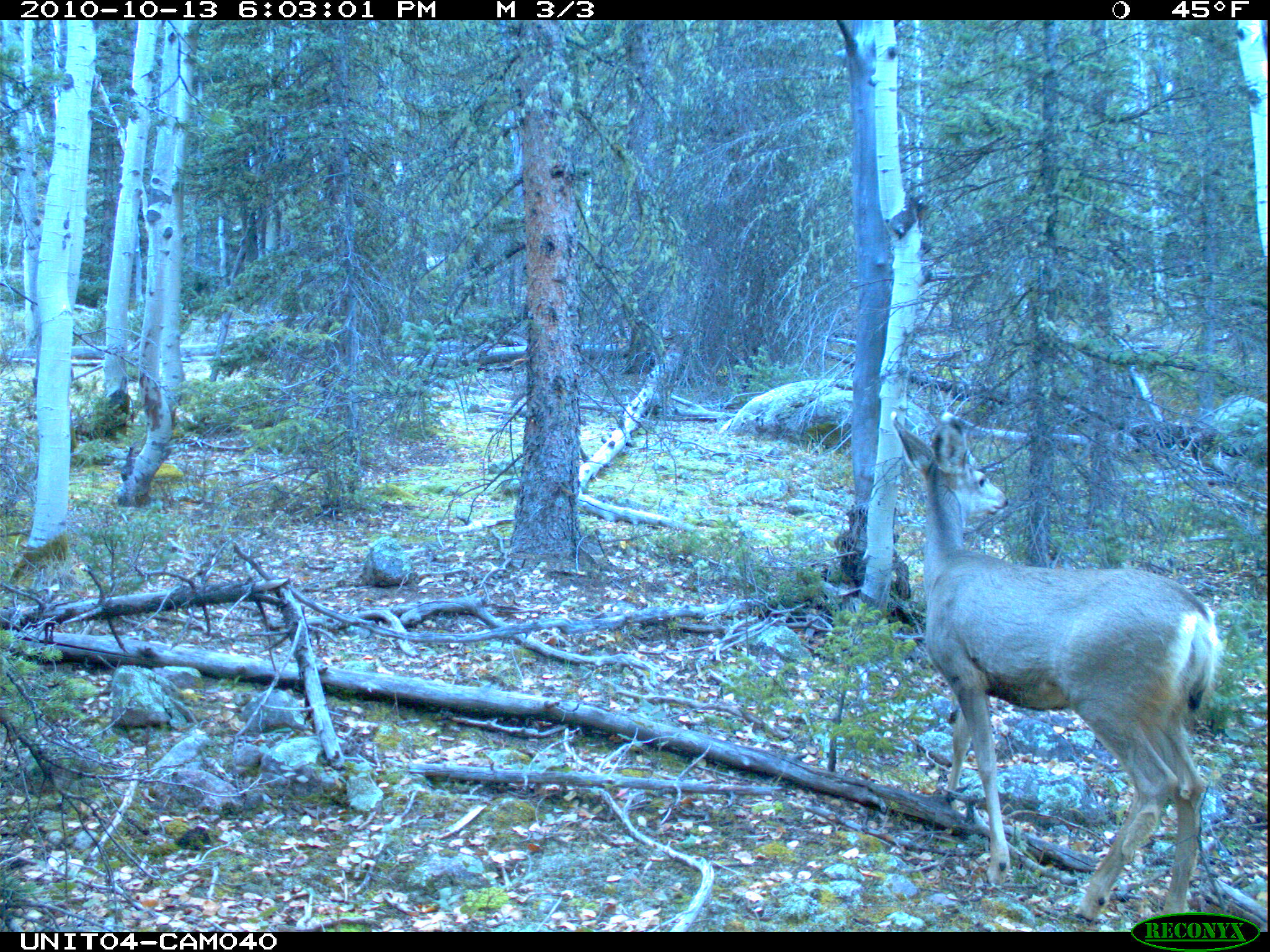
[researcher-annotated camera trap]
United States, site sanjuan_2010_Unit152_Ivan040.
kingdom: Animalia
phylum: Chordata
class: Mammalia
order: Artiodactyla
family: Cervidae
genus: Odocoileus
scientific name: Odocoileus hemionus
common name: mule deer